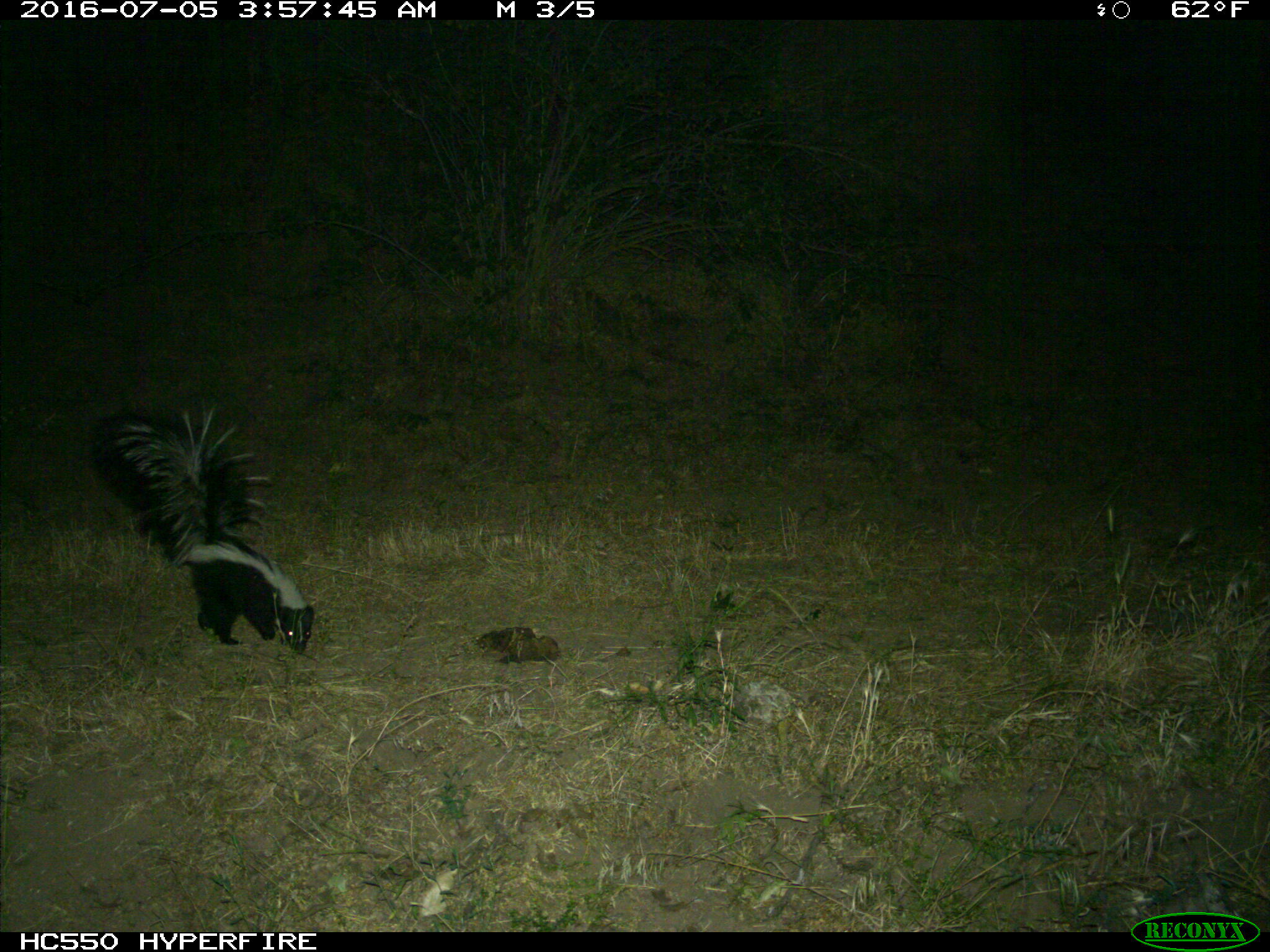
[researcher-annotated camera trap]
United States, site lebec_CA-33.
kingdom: Animalia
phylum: Chordata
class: Mammalia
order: Carnivora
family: Mephitidae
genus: Mephitis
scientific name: Mephitis mephitis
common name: striped skunk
Mephitis mephitis (striped skunk).